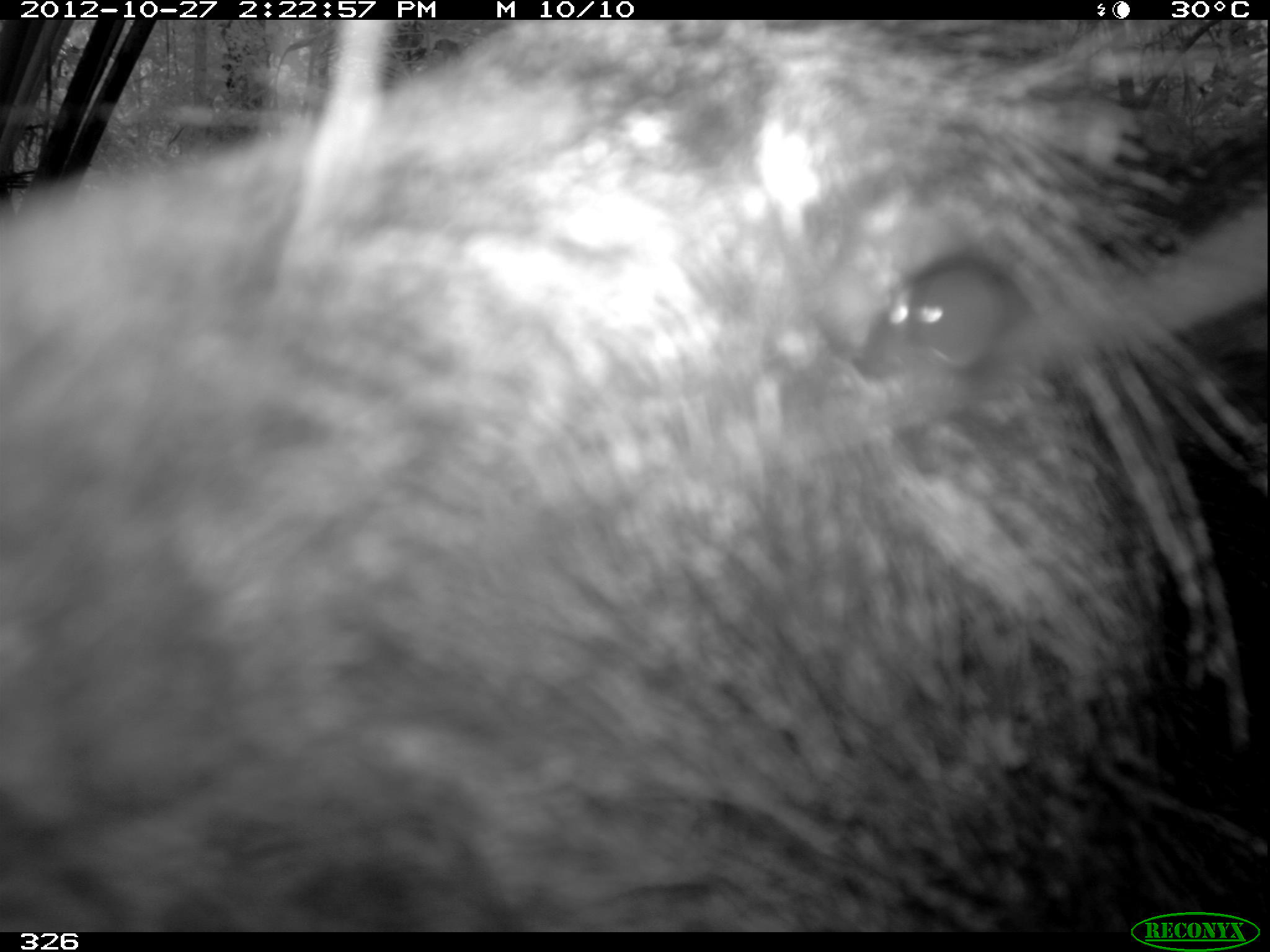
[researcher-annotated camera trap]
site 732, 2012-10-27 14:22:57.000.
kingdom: Animalia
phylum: Chordata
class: Mammalia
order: Artiodactyla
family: Tayassuidae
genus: Tayassu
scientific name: Tayassu pecari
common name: white-lipped peccary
Tayassu pecari (white-lipped peccary).